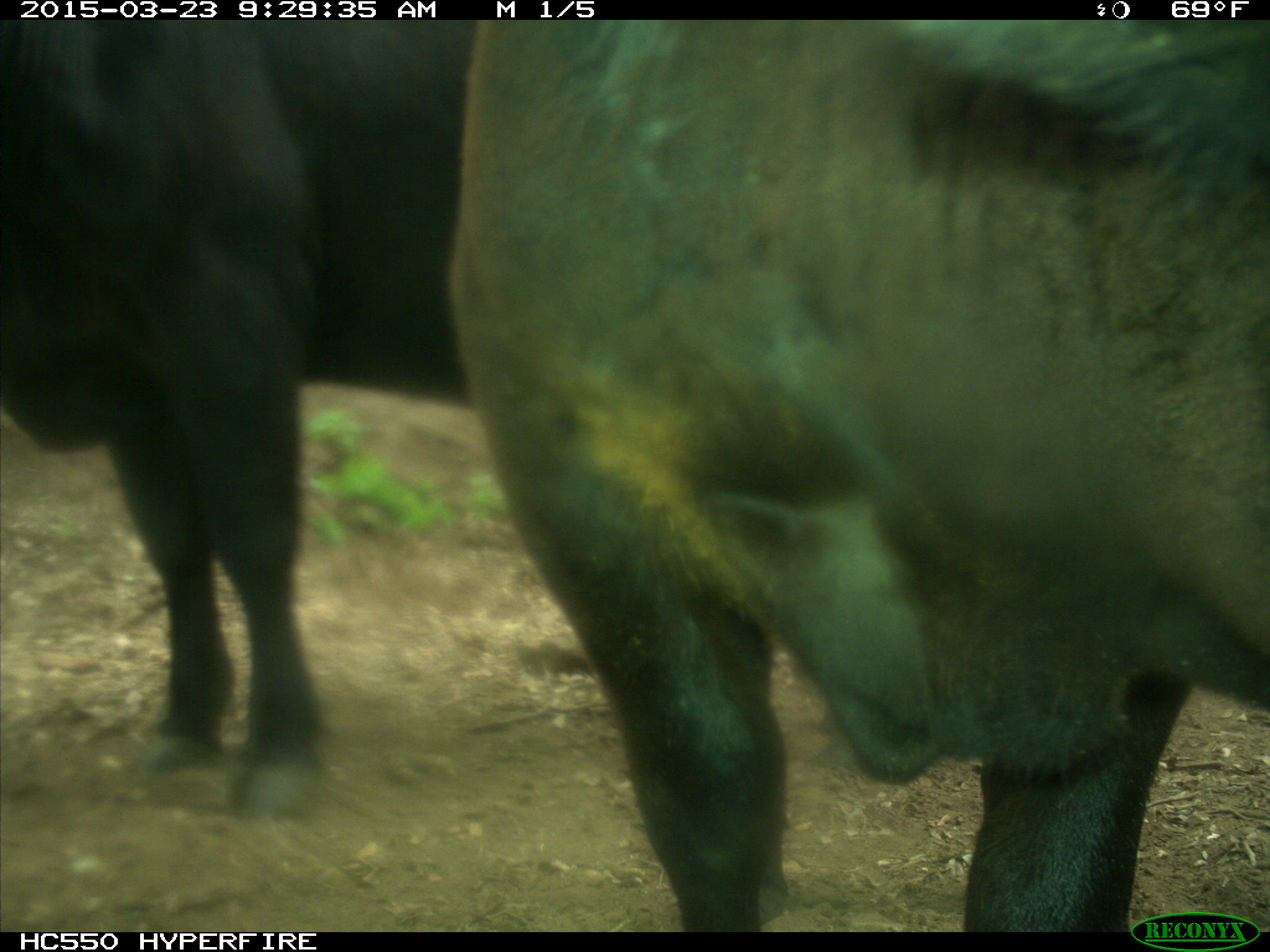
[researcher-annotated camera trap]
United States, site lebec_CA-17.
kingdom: Animalia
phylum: Chordata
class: Mammalia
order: Artiodactyla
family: Bovidae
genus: Bos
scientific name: Bos taurus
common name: domestic cow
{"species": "Bos taurus (domestic cow)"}